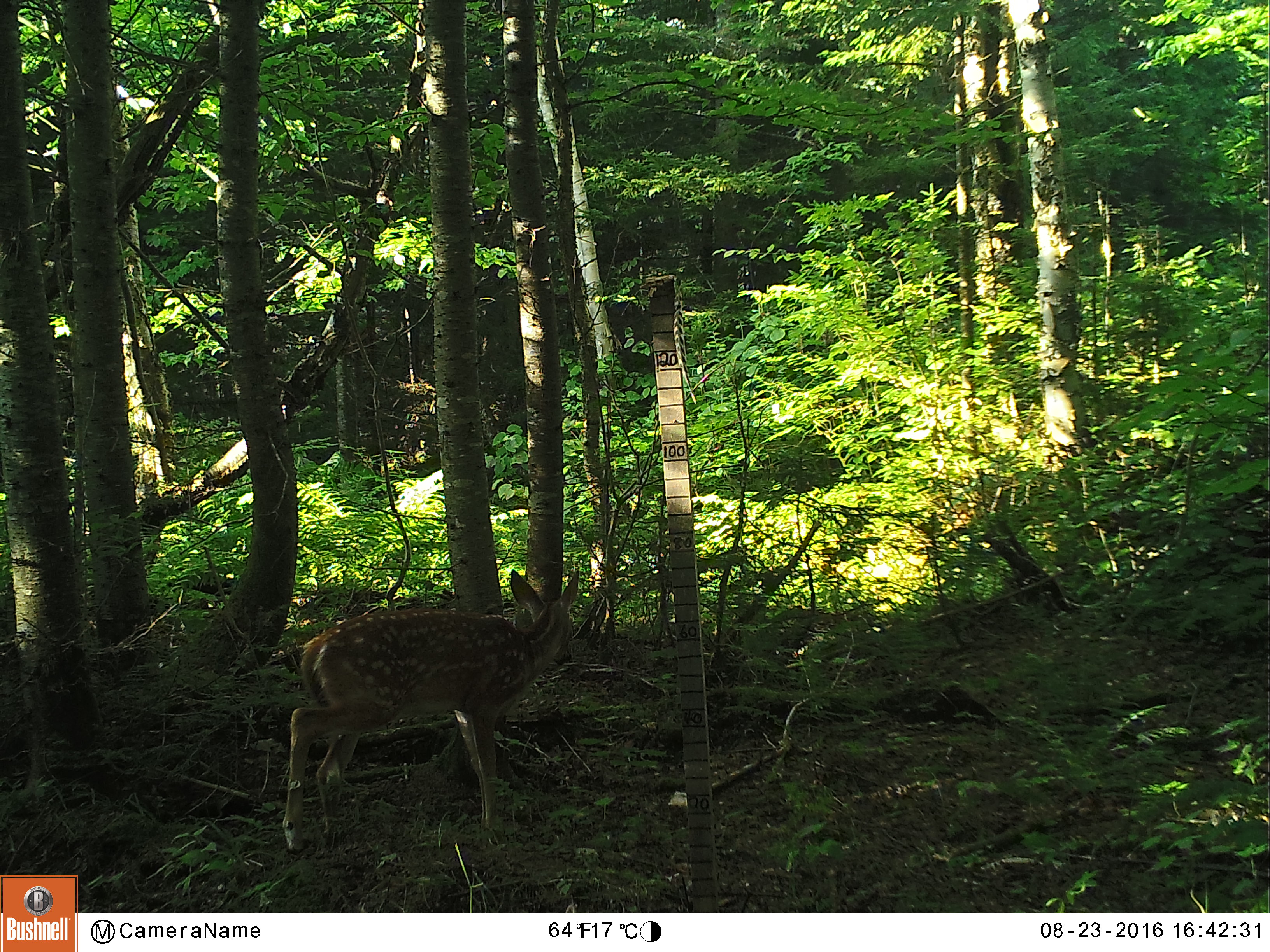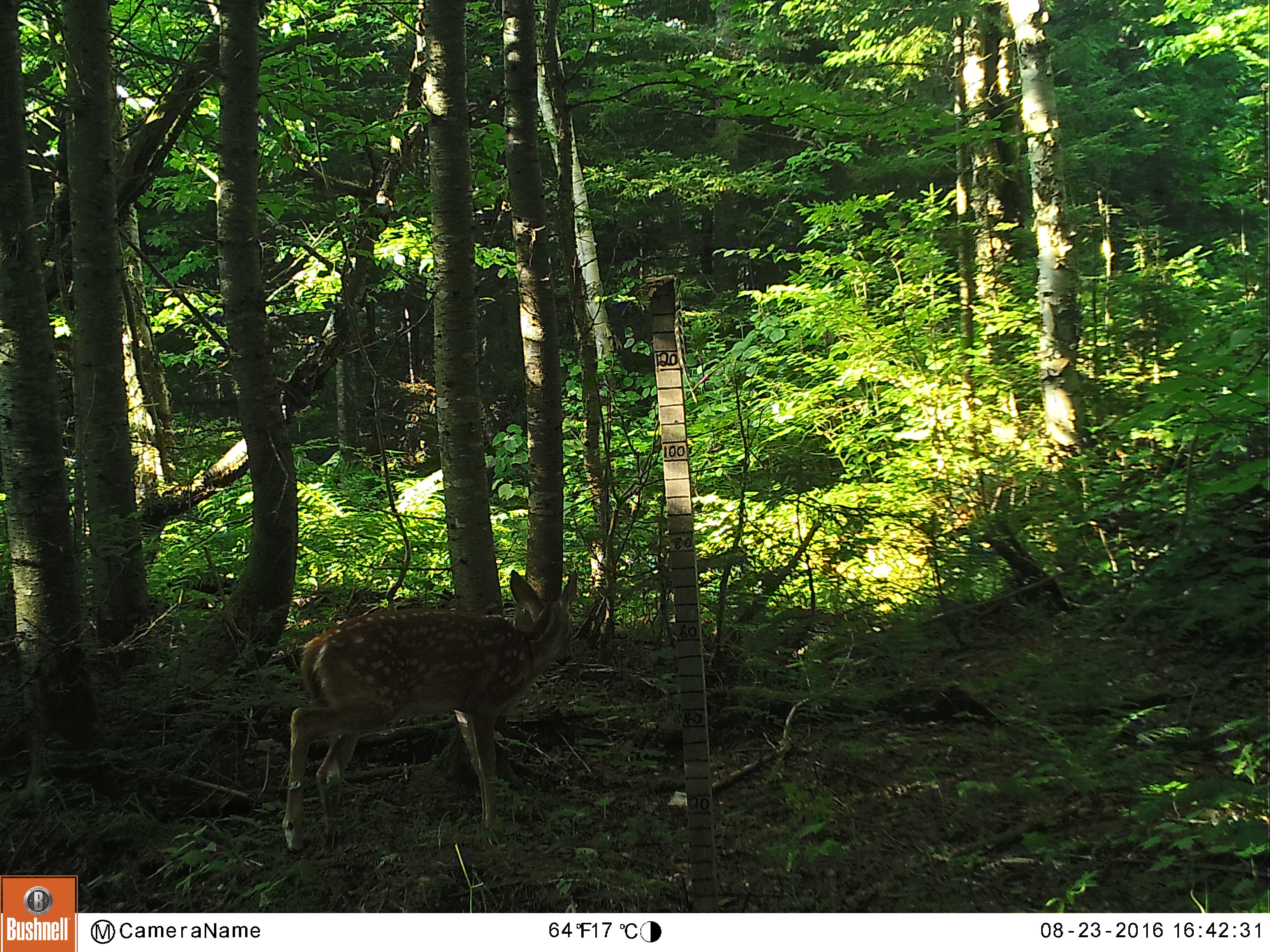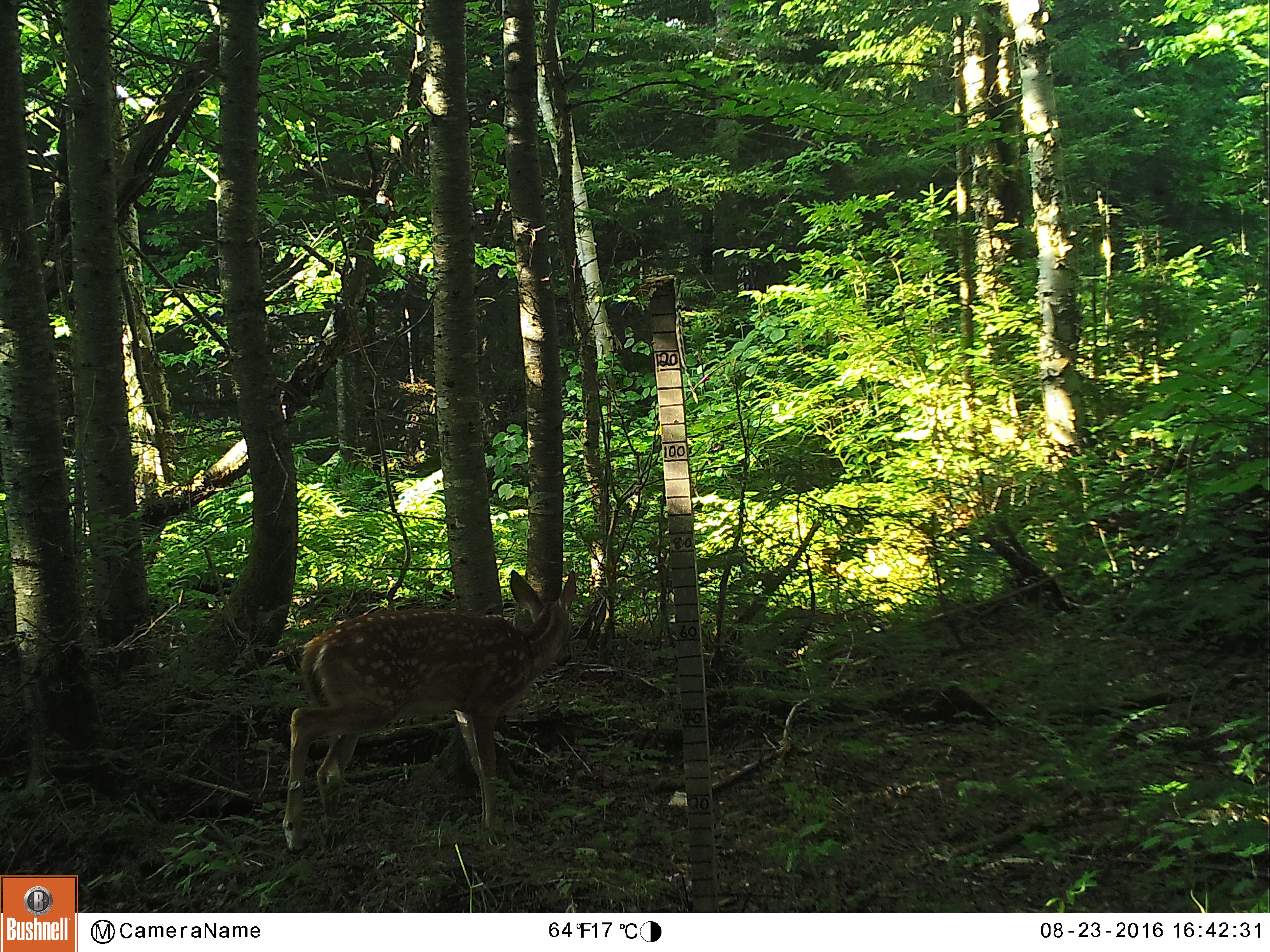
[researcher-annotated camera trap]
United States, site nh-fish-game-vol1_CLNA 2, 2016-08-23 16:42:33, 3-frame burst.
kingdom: Animalia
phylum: Chordata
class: Mammalia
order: Artiodactyla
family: Cervidae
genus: Odocoileus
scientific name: Odocoileus virginianus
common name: white-tailed deer